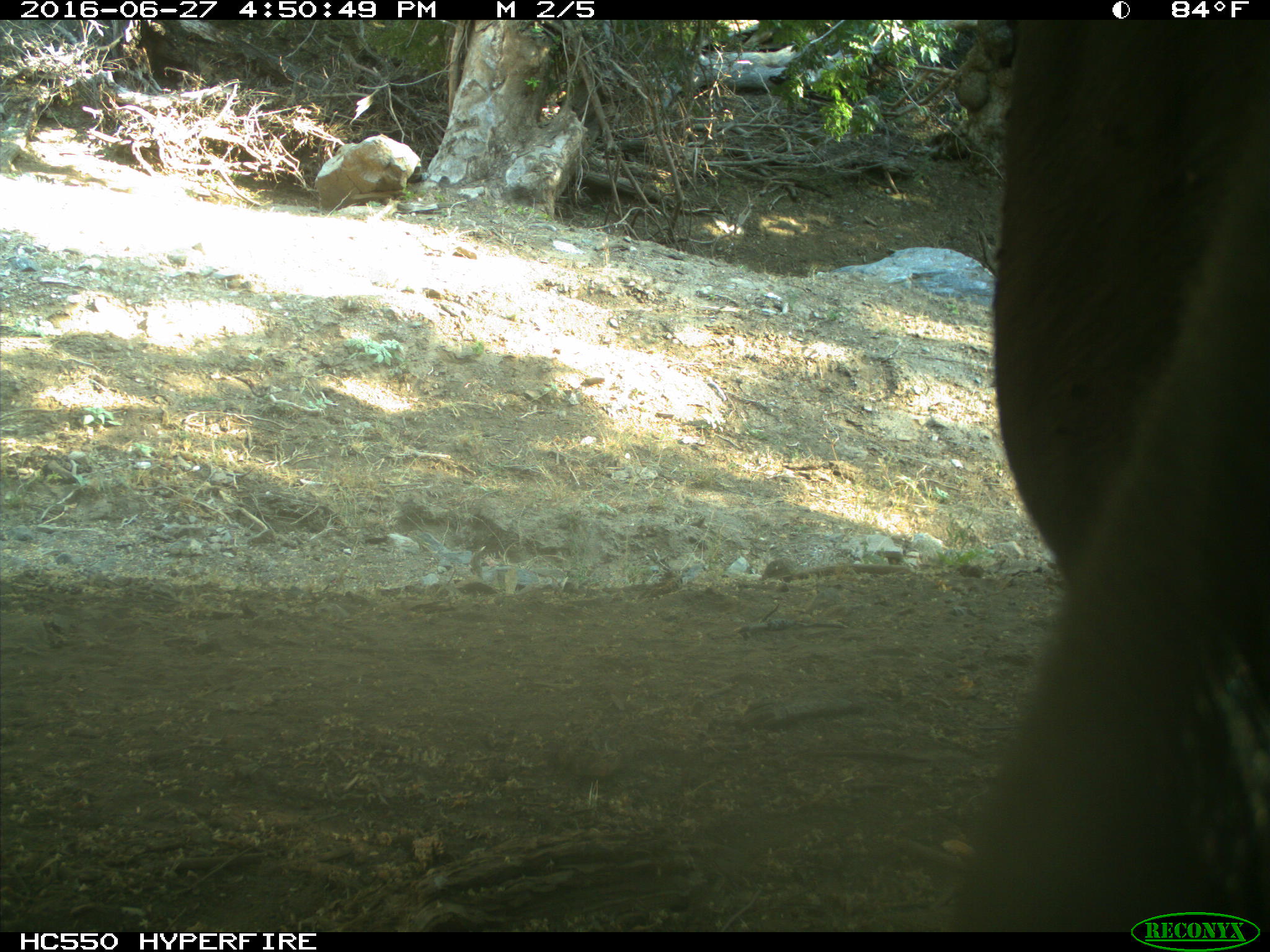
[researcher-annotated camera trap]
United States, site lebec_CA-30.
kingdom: Animalia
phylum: Chordata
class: Mammalia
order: Artiodactyla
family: Bovidae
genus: Bos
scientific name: Bos taurus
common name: domestic cow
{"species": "Bos taurus (domestic cow)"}